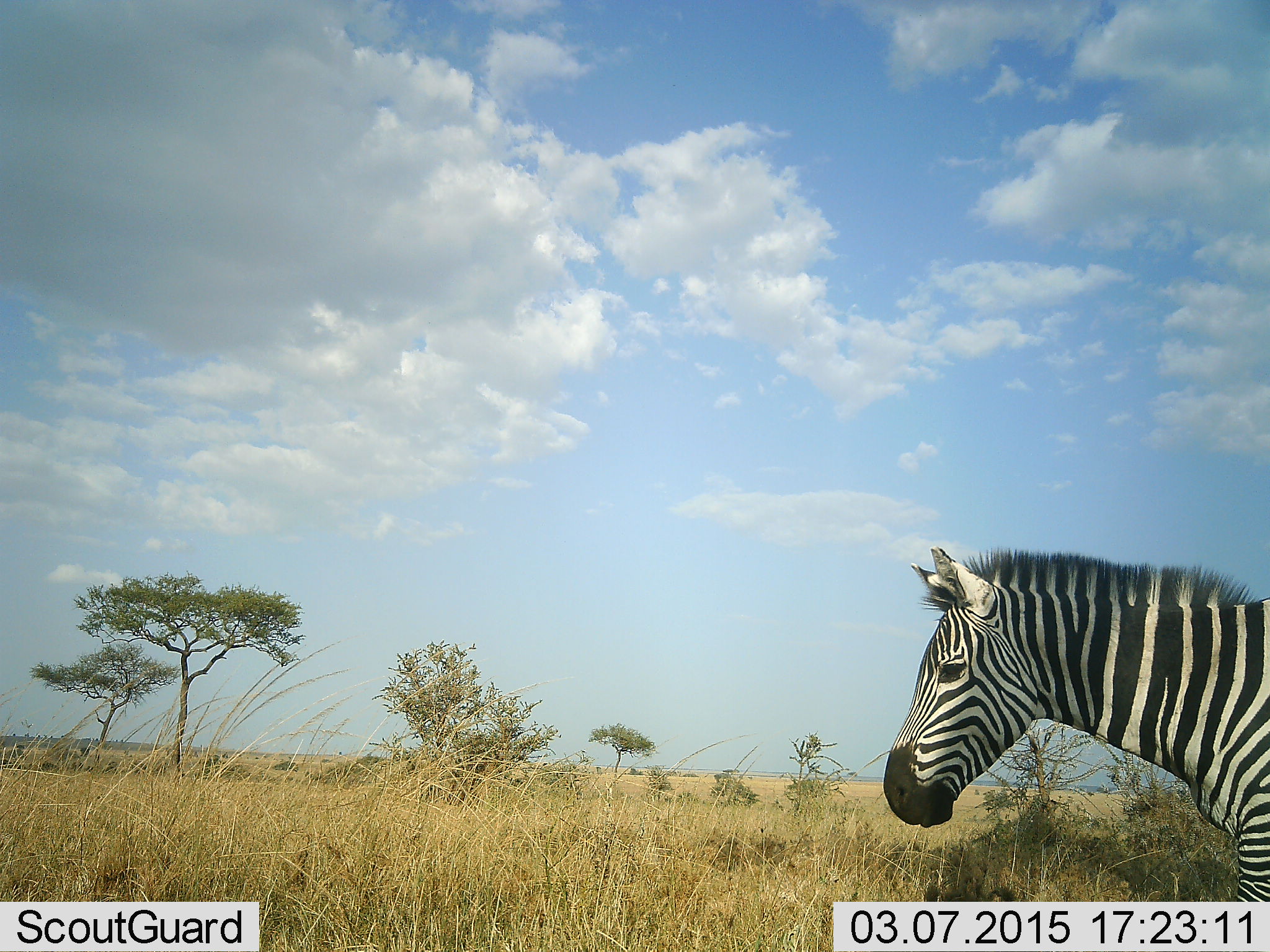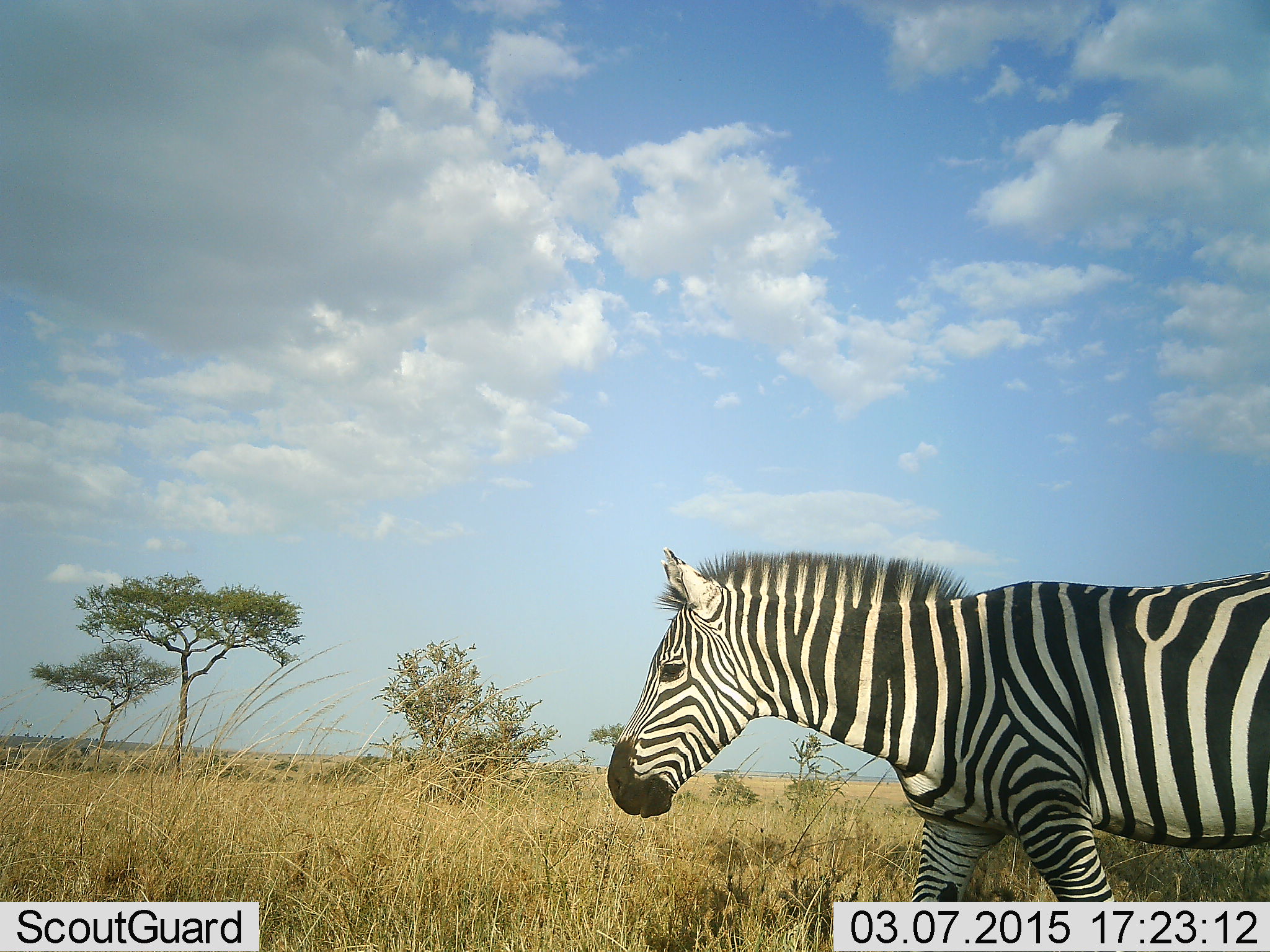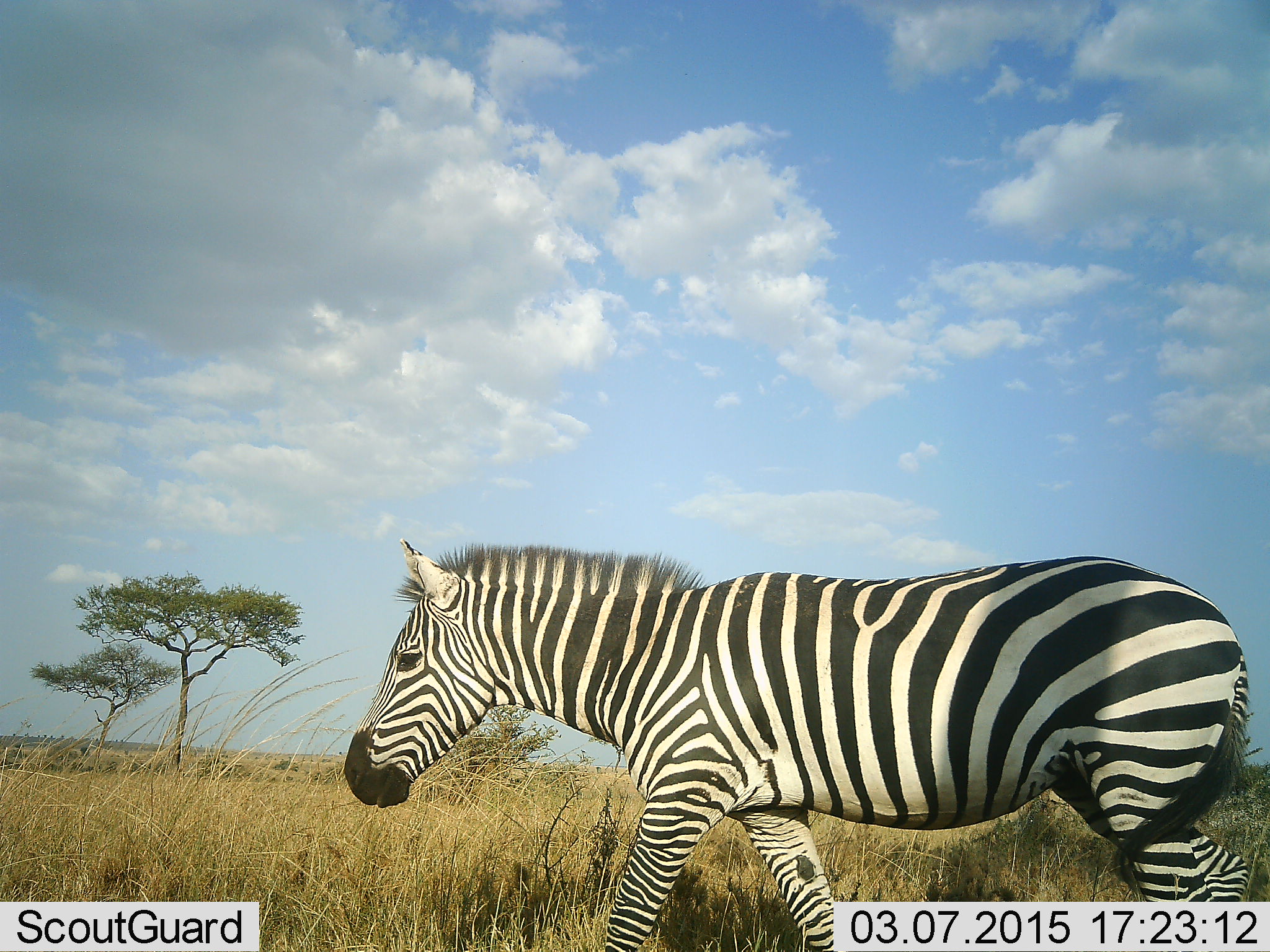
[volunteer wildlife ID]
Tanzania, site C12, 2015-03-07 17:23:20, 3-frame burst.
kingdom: Animalia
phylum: Chordata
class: Mammalia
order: Perissodactyla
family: Equidae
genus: Equus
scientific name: Equus quagga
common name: plains zebra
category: zebra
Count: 1.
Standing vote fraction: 0%.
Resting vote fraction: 0%.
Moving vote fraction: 100%.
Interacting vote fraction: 0%.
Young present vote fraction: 0%.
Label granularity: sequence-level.